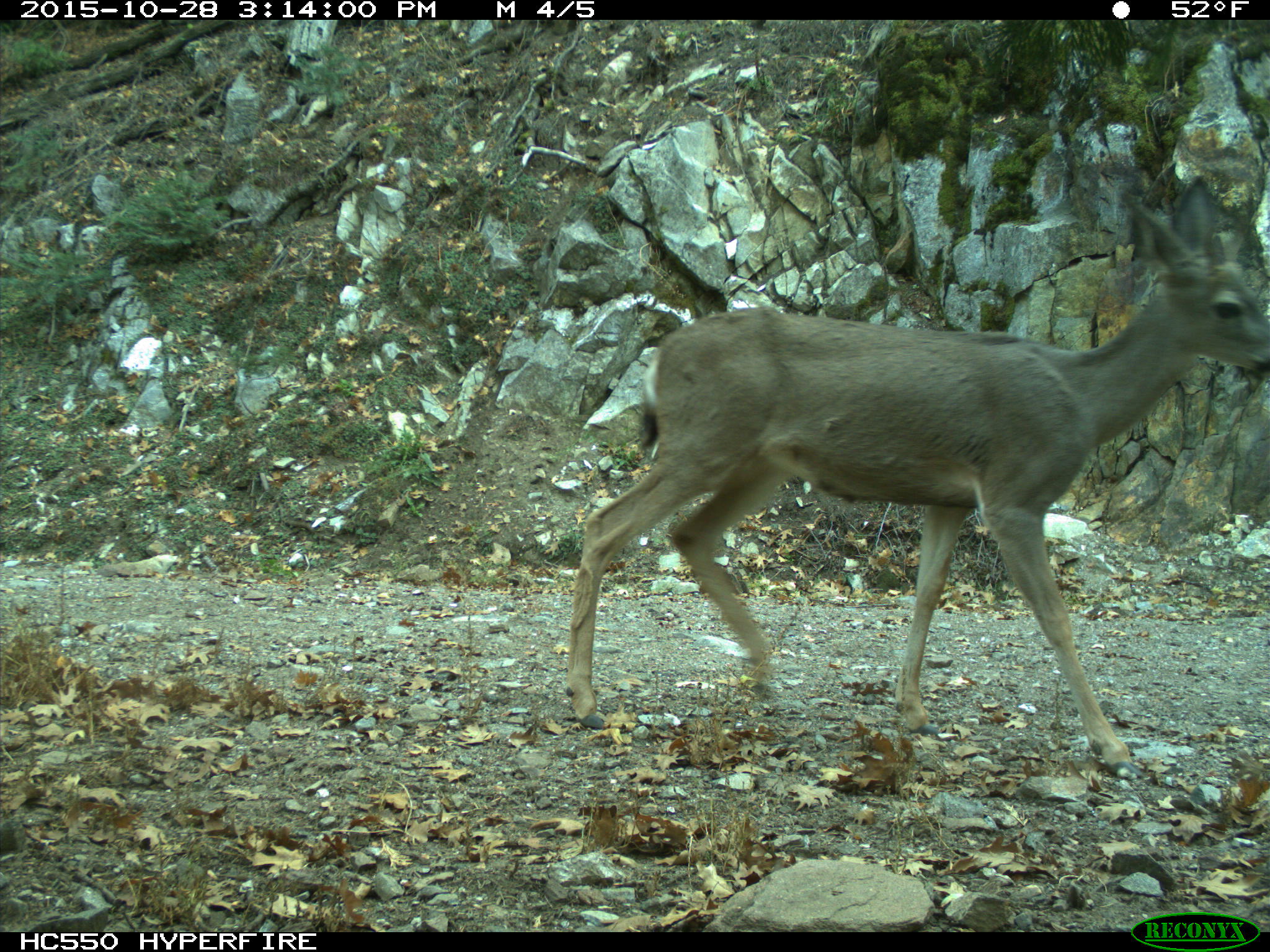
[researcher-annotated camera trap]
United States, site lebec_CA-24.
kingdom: Animalia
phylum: Chordata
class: Mammalia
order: Artiodactyla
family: Cervidae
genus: Odocoileus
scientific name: Odocoileus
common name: deer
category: unidentified deer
Unidentified deer (deer) (Odocoileus).